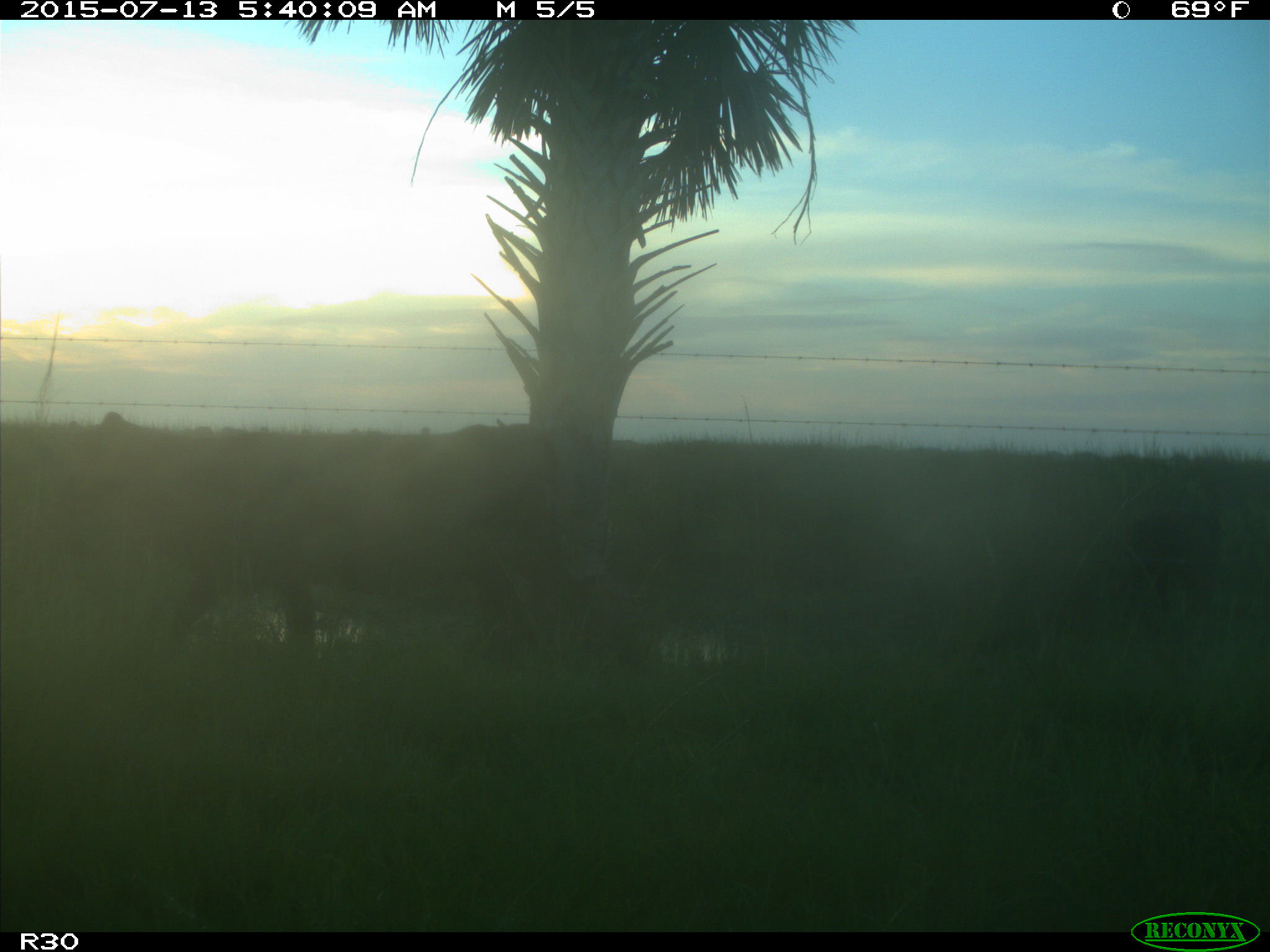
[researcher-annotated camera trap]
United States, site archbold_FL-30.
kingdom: Animalia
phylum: Chordata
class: Mammalia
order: Artiodactyla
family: Bovidae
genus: Bos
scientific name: Bos taurus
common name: domestic cow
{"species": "Bos taurus (domestic cow)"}